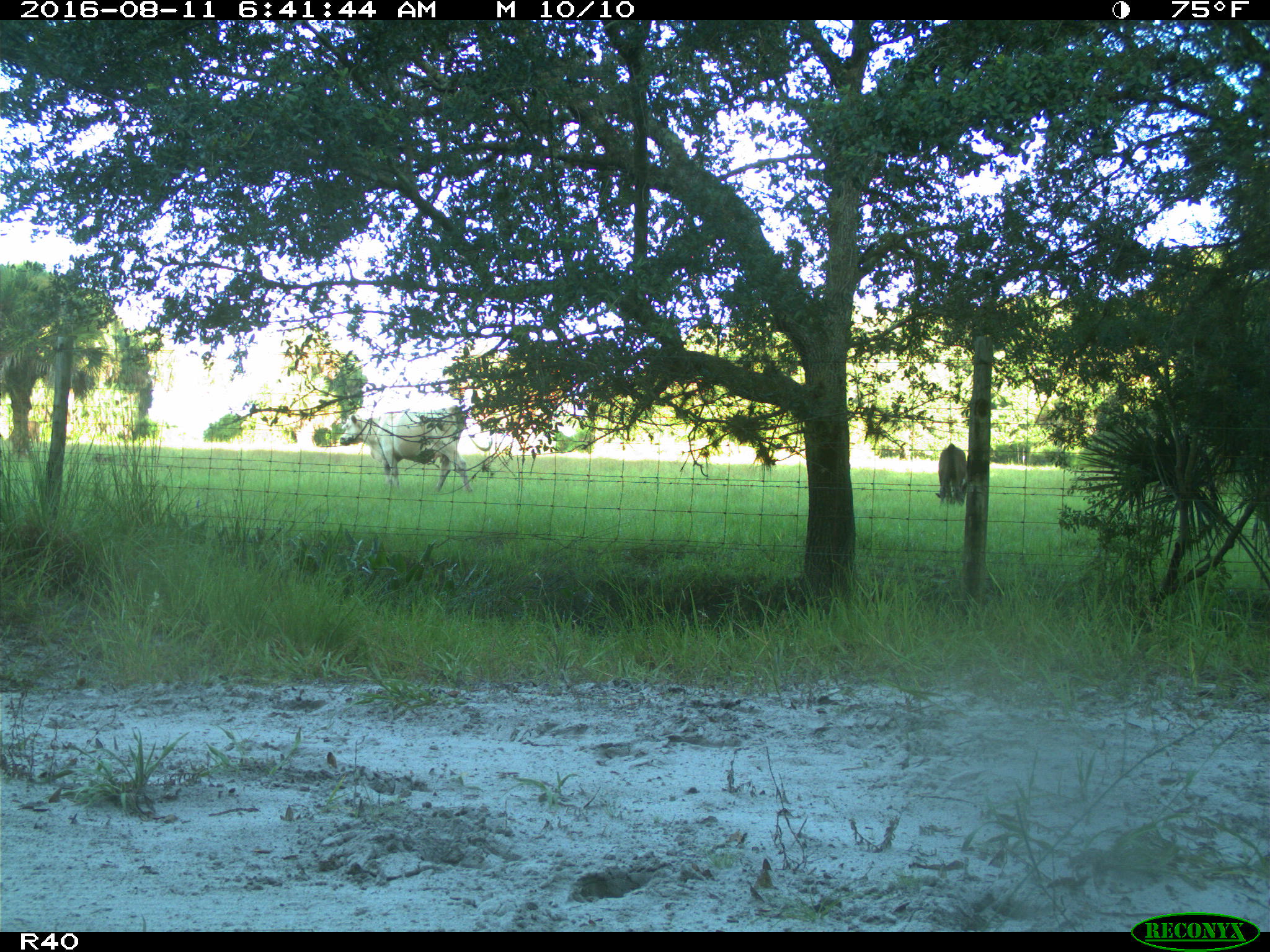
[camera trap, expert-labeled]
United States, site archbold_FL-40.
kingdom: Animalia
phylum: Chordata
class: Mammalia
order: Artiodactyla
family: Bovidae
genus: Bos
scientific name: Bos taurus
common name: domestic cow